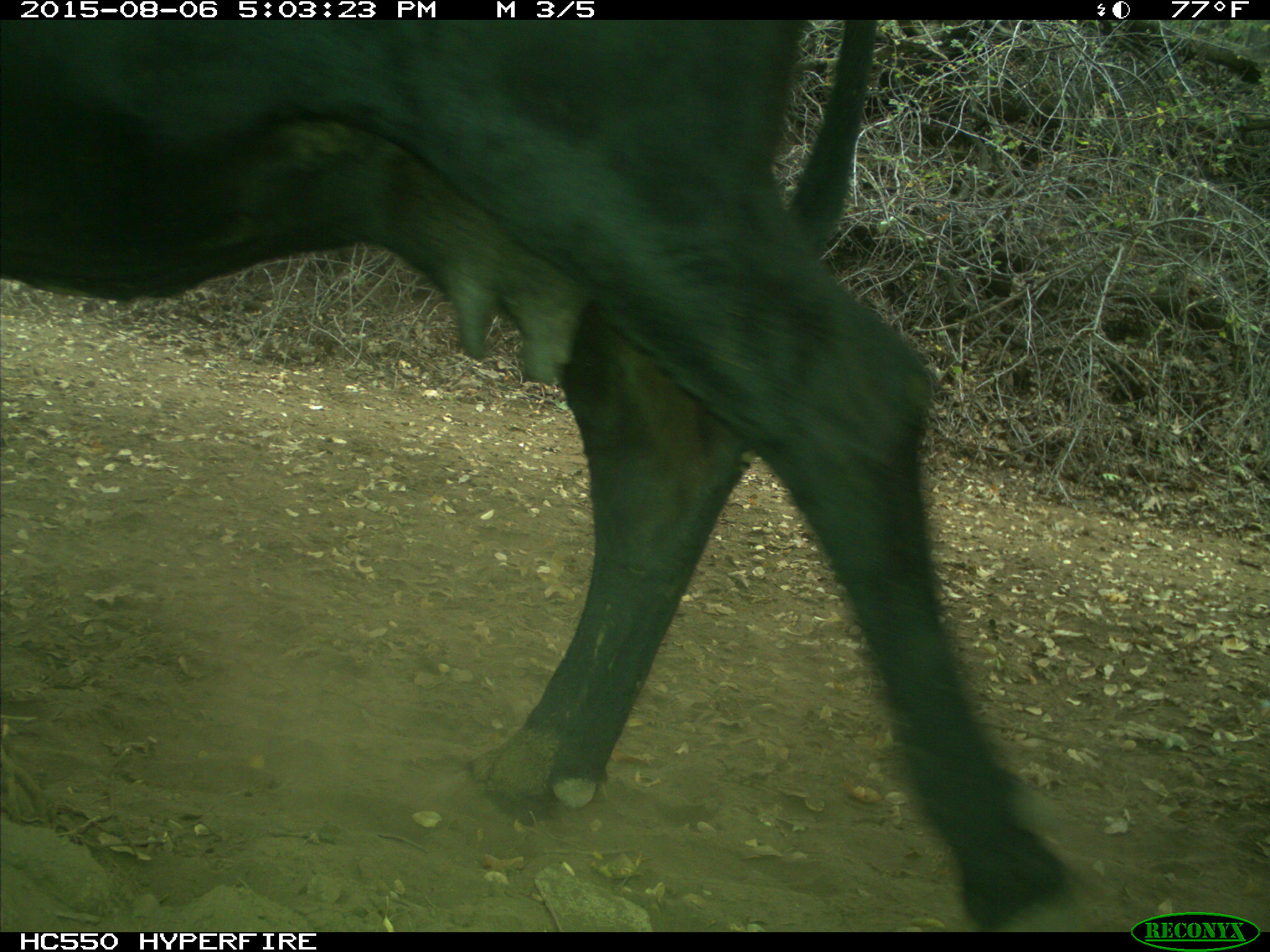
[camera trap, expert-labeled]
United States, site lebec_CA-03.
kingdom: Animalia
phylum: Chordata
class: Mammalia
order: Artiodactyla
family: Bovidae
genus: Bos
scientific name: Bos taurus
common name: domestic cow